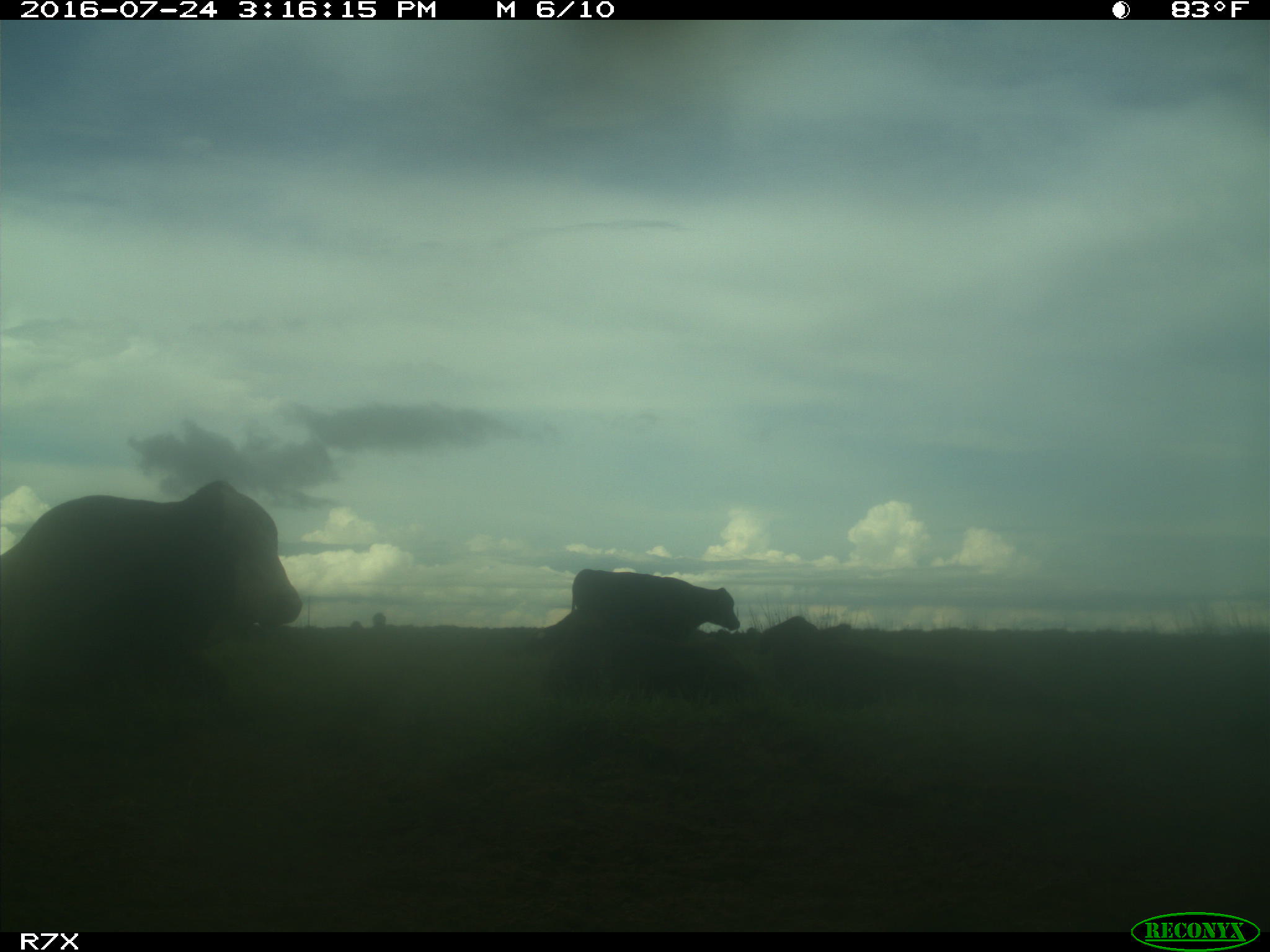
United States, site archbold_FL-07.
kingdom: Animalia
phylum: Chordata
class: Mammalia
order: Artiodactyla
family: Bovidae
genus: Bos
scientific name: Bos taurus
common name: domestic cow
Bos taurus (domestic cow).